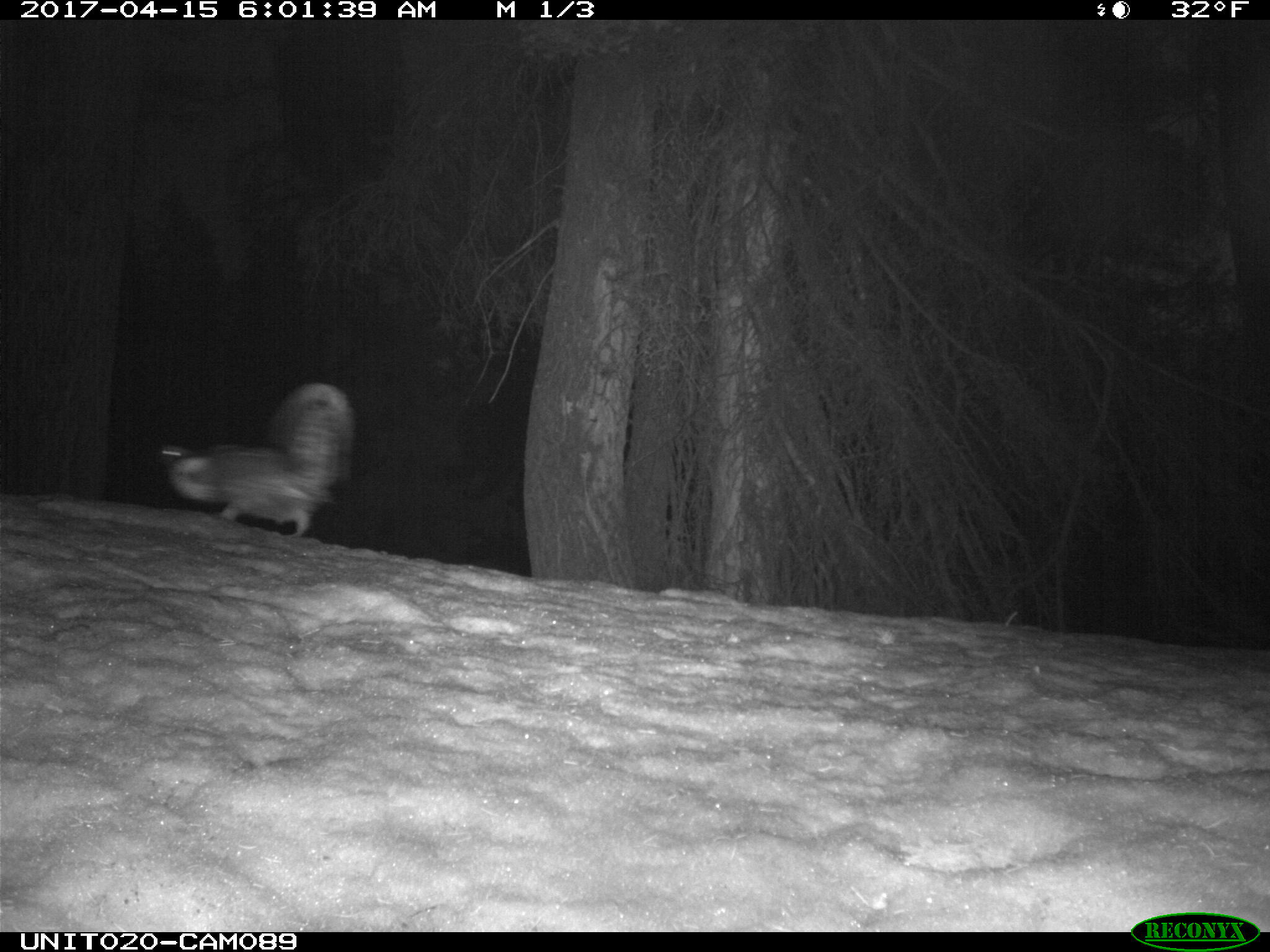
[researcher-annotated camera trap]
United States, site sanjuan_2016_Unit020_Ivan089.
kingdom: Animalia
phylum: Chordata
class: Aves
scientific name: Aves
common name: birds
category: unidentified bird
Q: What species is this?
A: Unidentified bird (birds) (Aves).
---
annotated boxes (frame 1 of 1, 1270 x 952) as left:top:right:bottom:
animal: 163:384:353:537